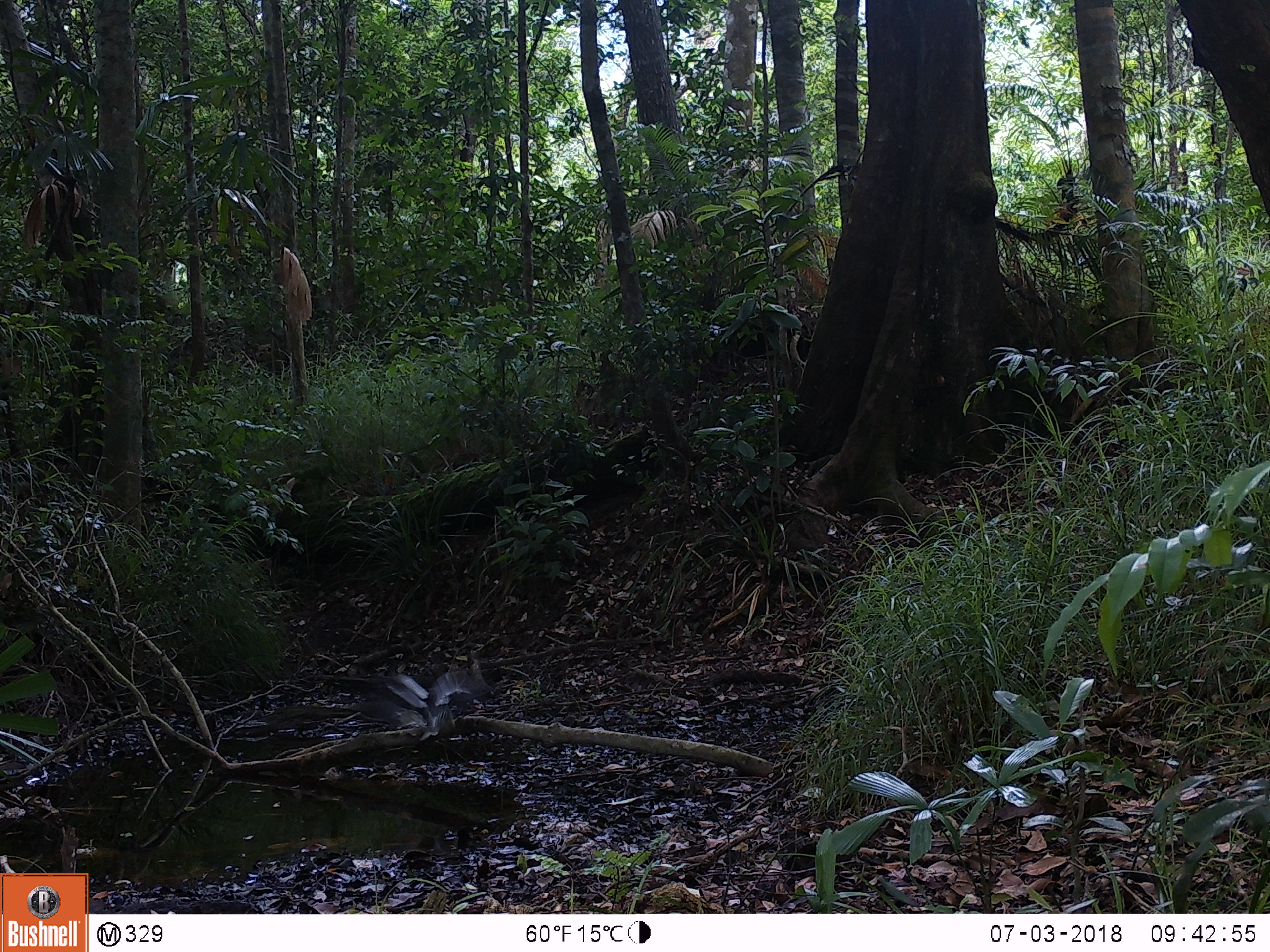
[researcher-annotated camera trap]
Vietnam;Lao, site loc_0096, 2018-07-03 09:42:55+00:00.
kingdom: Animalia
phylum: Chordata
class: Aves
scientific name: Aves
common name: bird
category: unidentified bird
Unidentified bird (bird) (Aves). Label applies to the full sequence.